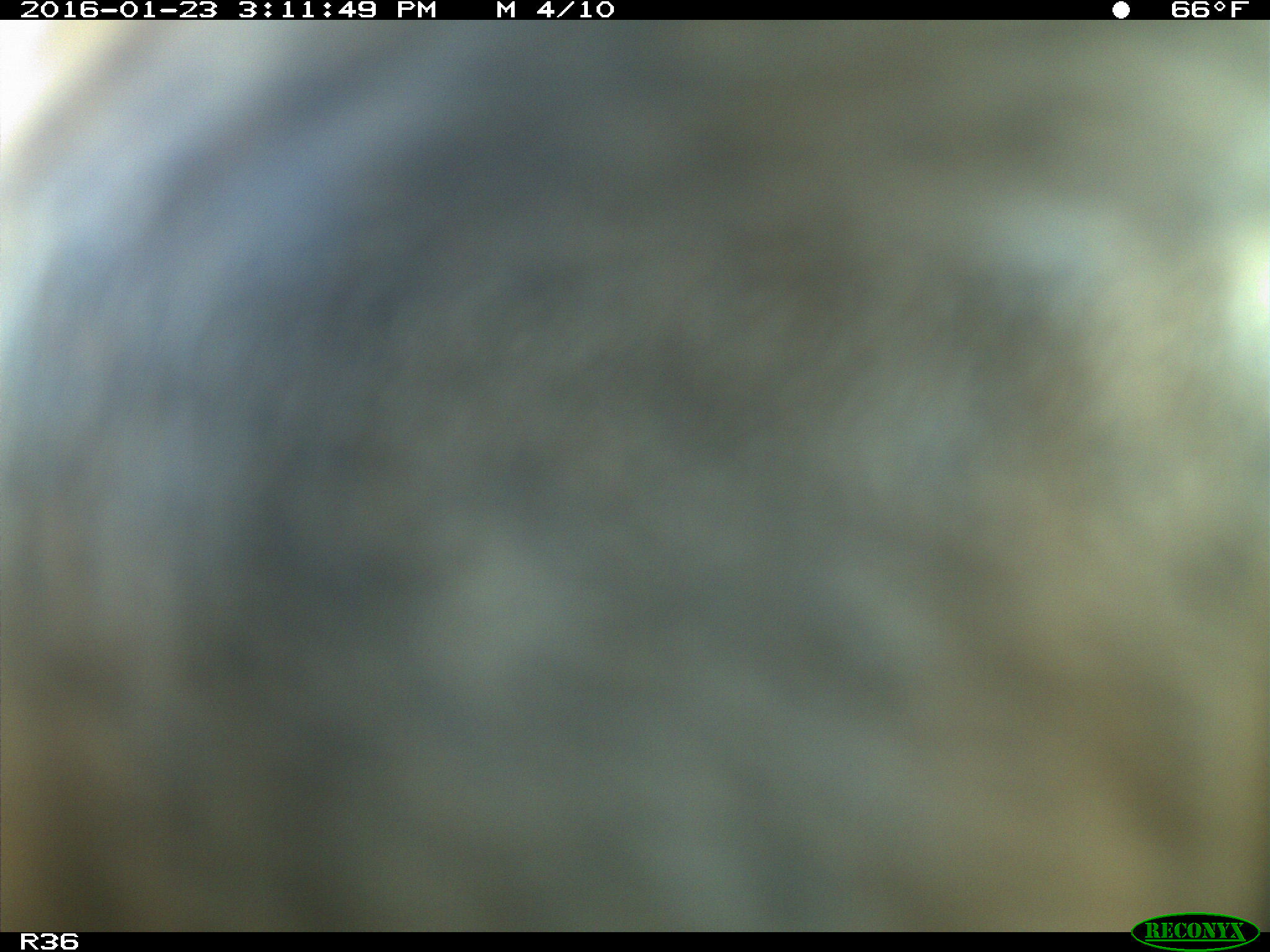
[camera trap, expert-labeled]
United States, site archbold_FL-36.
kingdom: Animalia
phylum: Chordata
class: Mammalia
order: Artiodactyla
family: Bovidae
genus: Bos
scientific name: Bos taurus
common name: domestic cow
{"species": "Bos taurus (domestic cow)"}